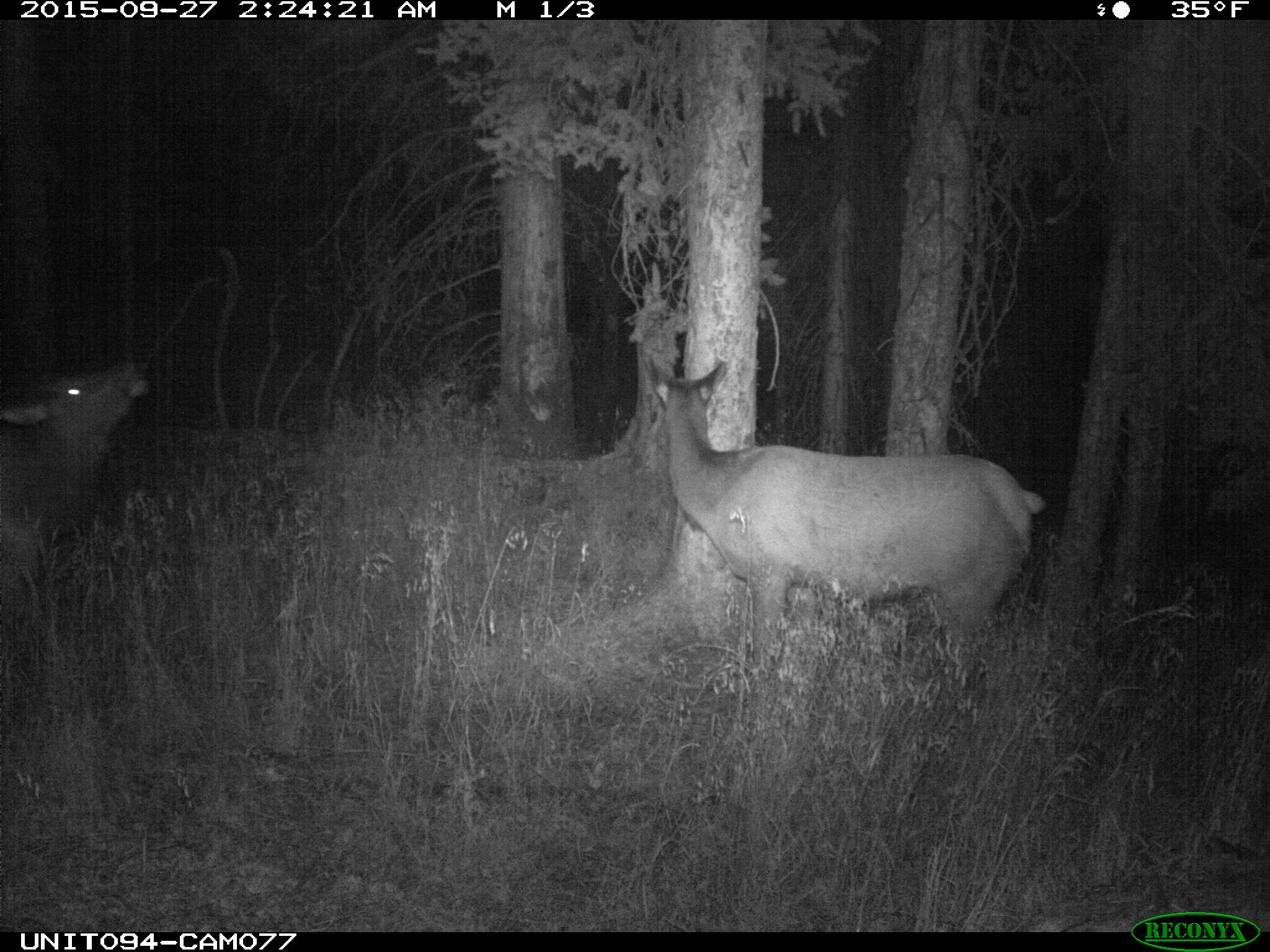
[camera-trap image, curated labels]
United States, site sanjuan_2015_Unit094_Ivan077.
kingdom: Animalia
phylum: Chordata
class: Mammalia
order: Artiodactyla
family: Cervidae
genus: Cervus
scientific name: Cervus elaphus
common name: red deer